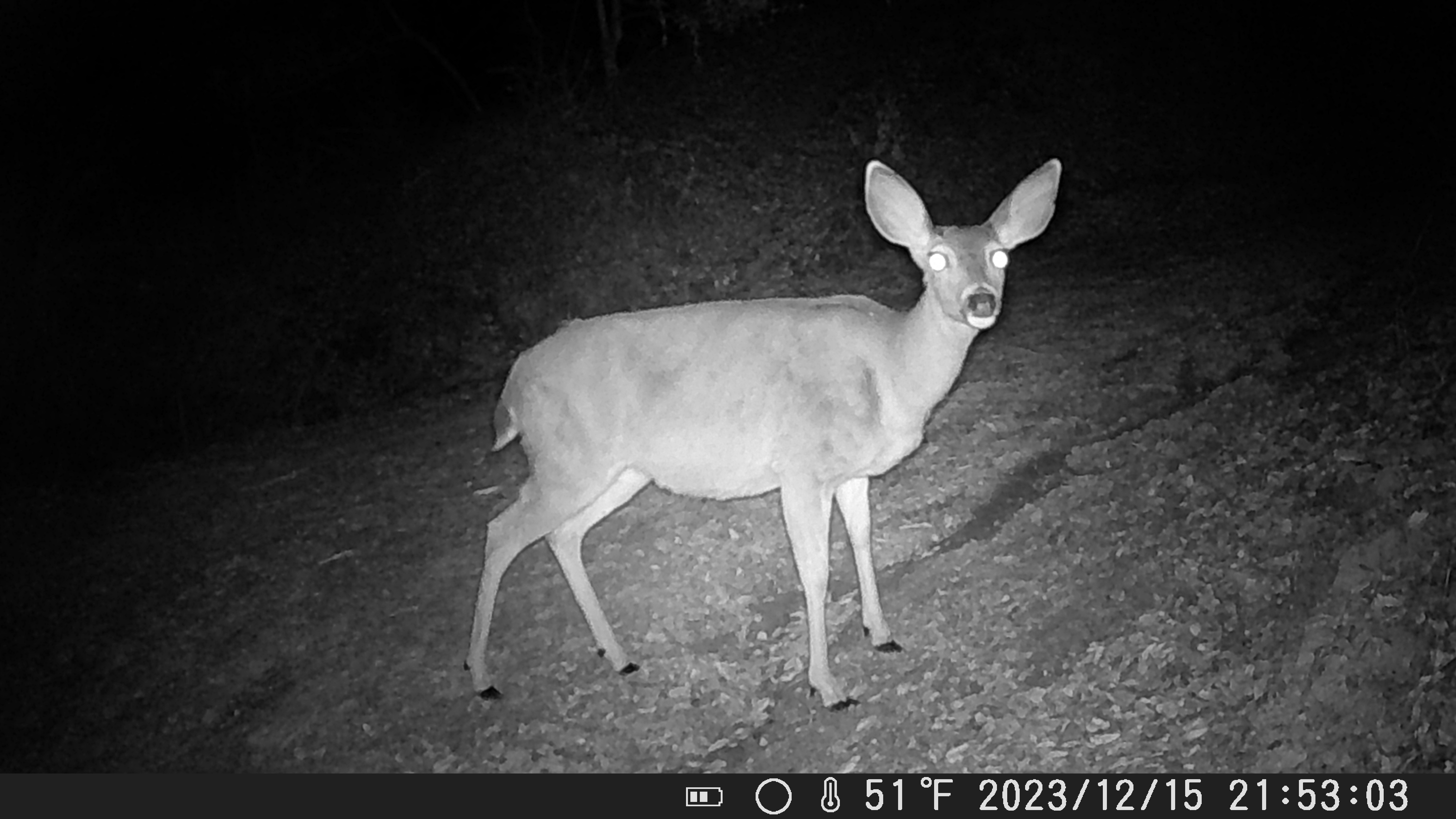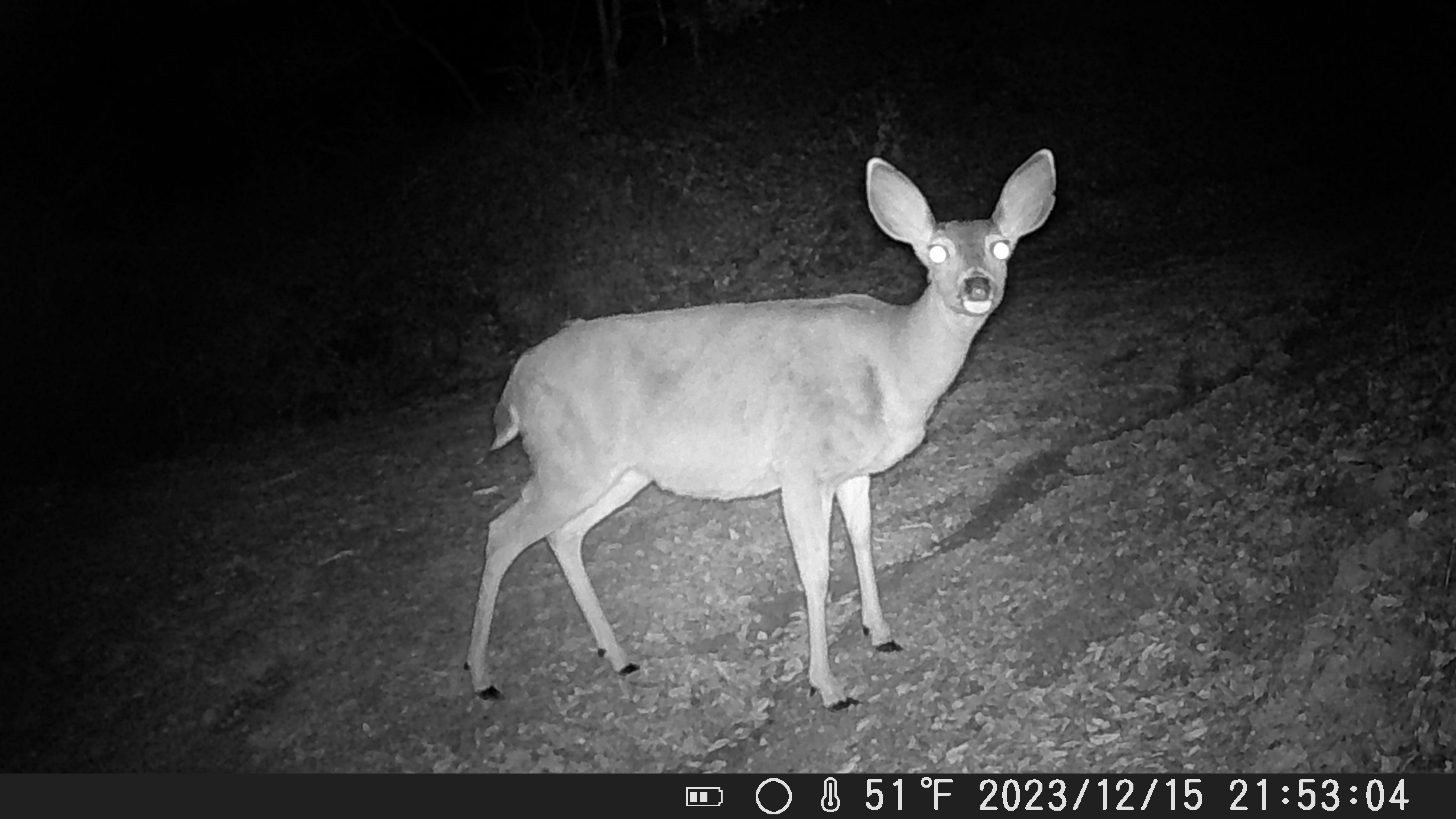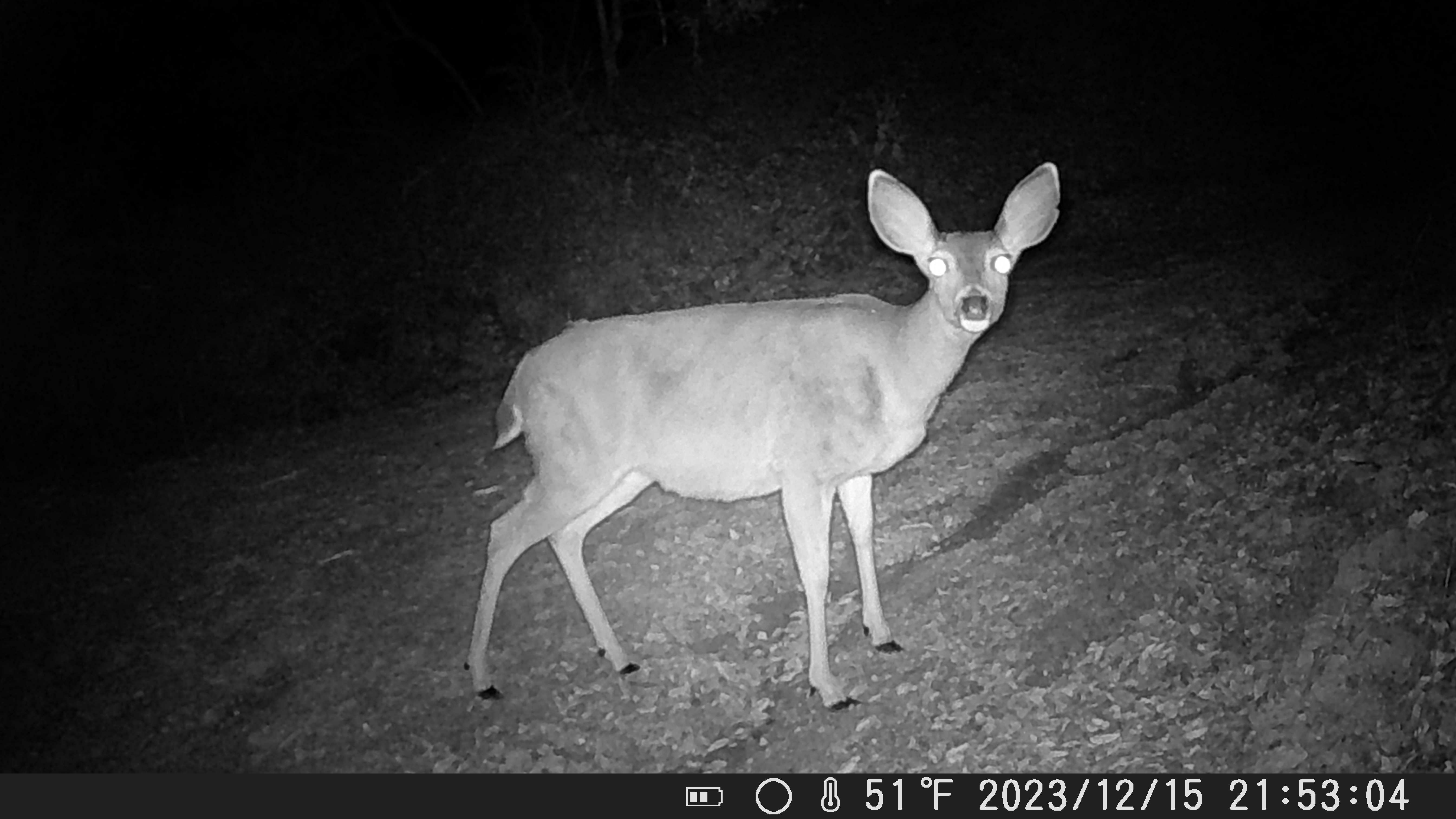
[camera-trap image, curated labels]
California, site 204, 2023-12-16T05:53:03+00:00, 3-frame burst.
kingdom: Animalia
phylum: Chordata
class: Mammalia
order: Artiodactyla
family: Cervidae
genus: Odocoileus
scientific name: Odocoileus hemionus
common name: mule deer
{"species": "mule deer (Odocoileus hemionus)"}